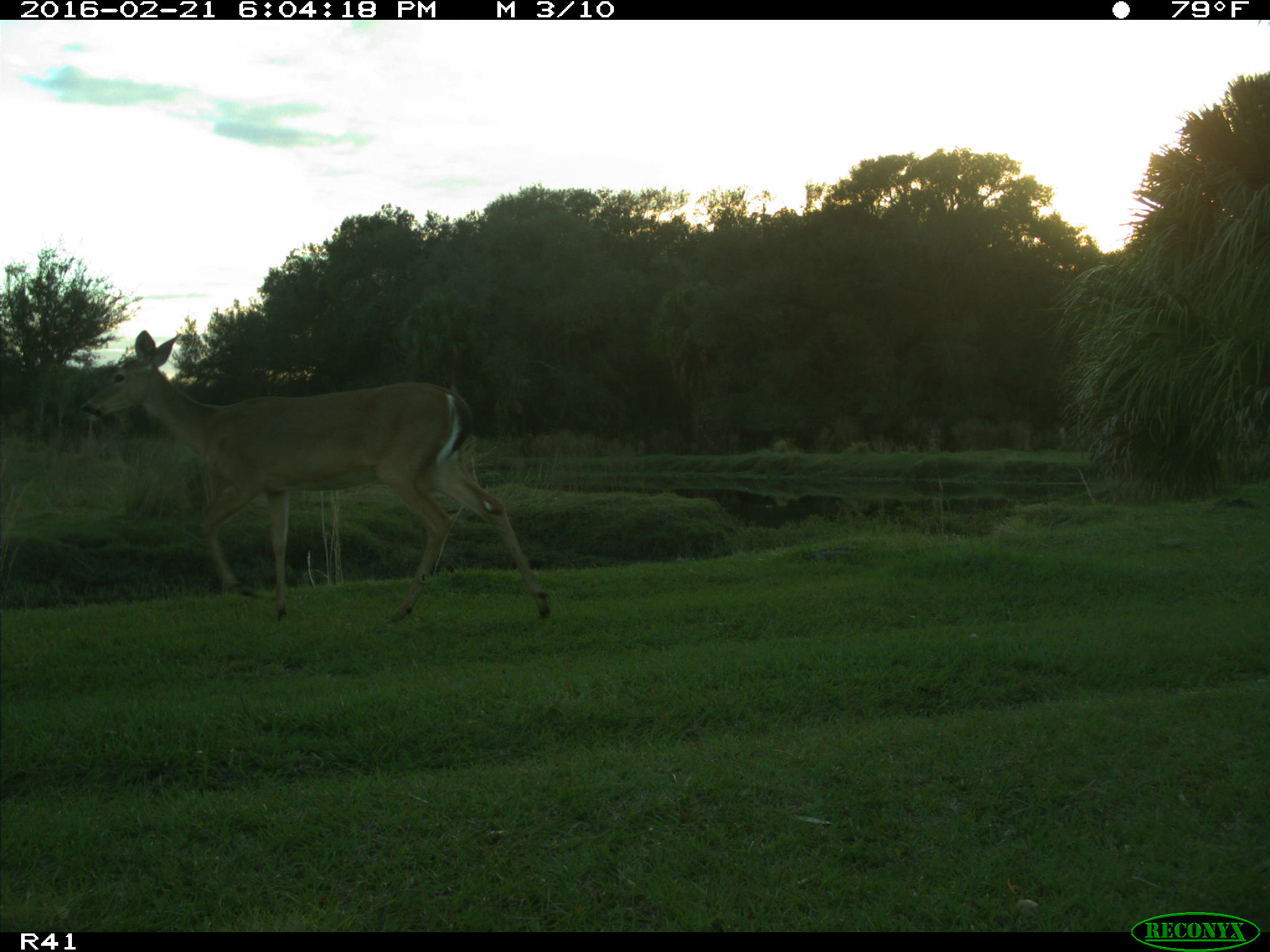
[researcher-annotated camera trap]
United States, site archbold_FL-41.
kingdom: Animalia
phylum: Chordata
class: Mammalia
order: Artiodactyla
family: Cervidae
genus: Odocoileus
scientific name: Odocoileus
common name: deer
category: unidentified deer